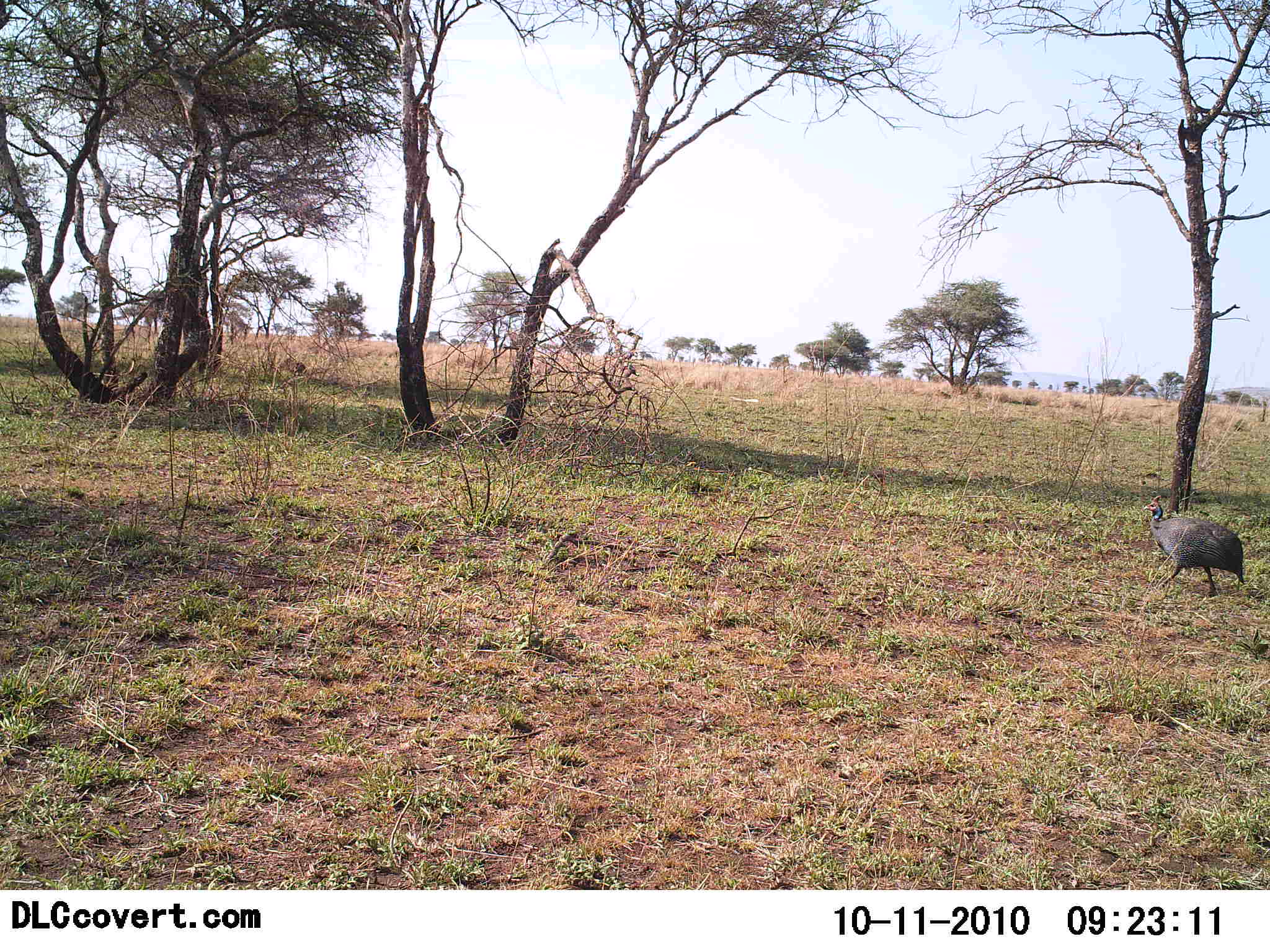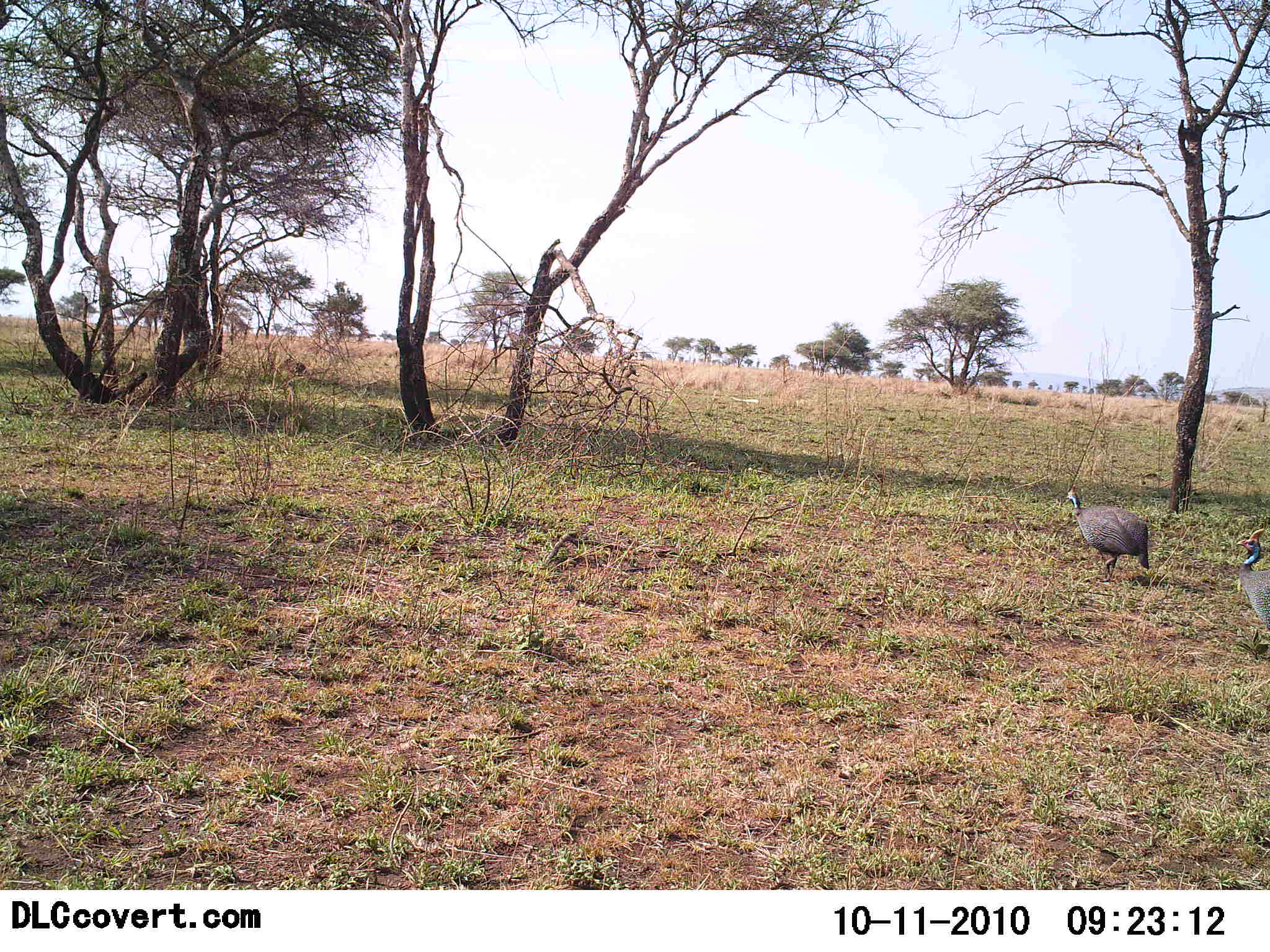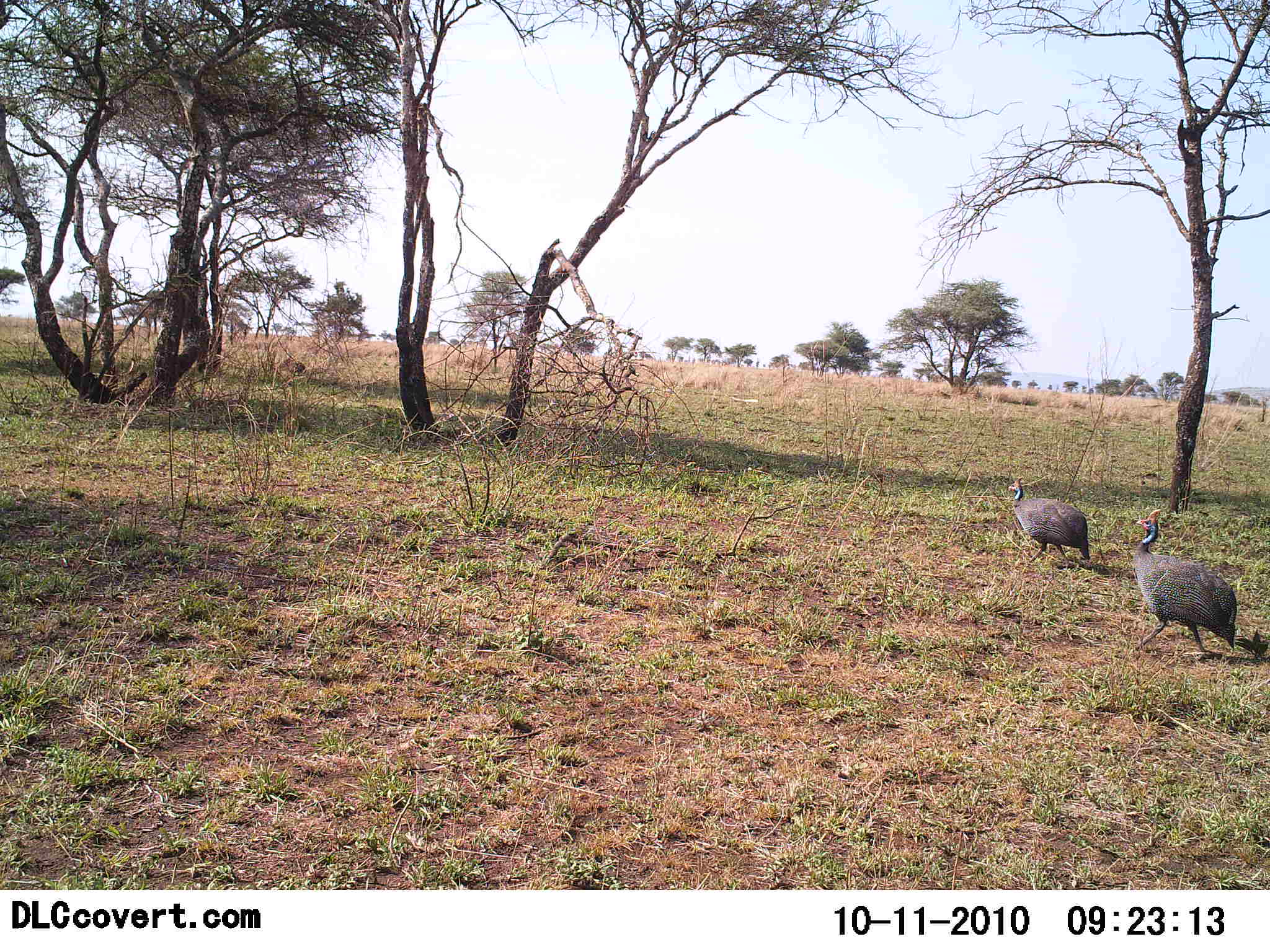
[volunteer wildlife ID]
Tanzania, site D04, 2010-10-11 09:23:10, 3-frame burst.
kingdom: Animalia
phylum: Chordata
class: Aves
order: Galliformes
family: Numididae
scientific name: Numididae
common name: guinea fowl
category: guineafowl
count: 2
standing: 0%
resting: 0%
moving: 100%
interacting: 0%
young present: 0%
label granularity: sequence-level